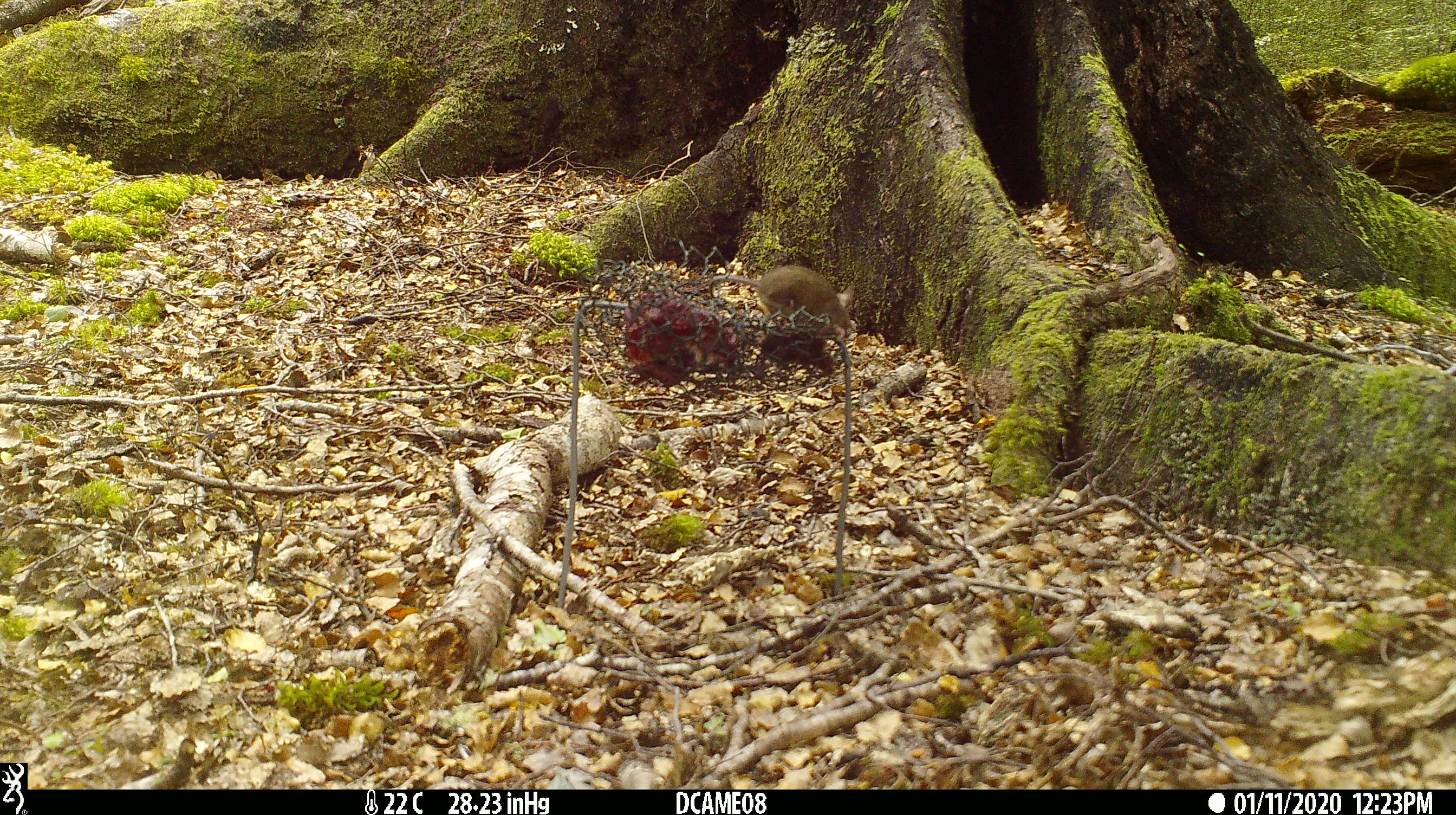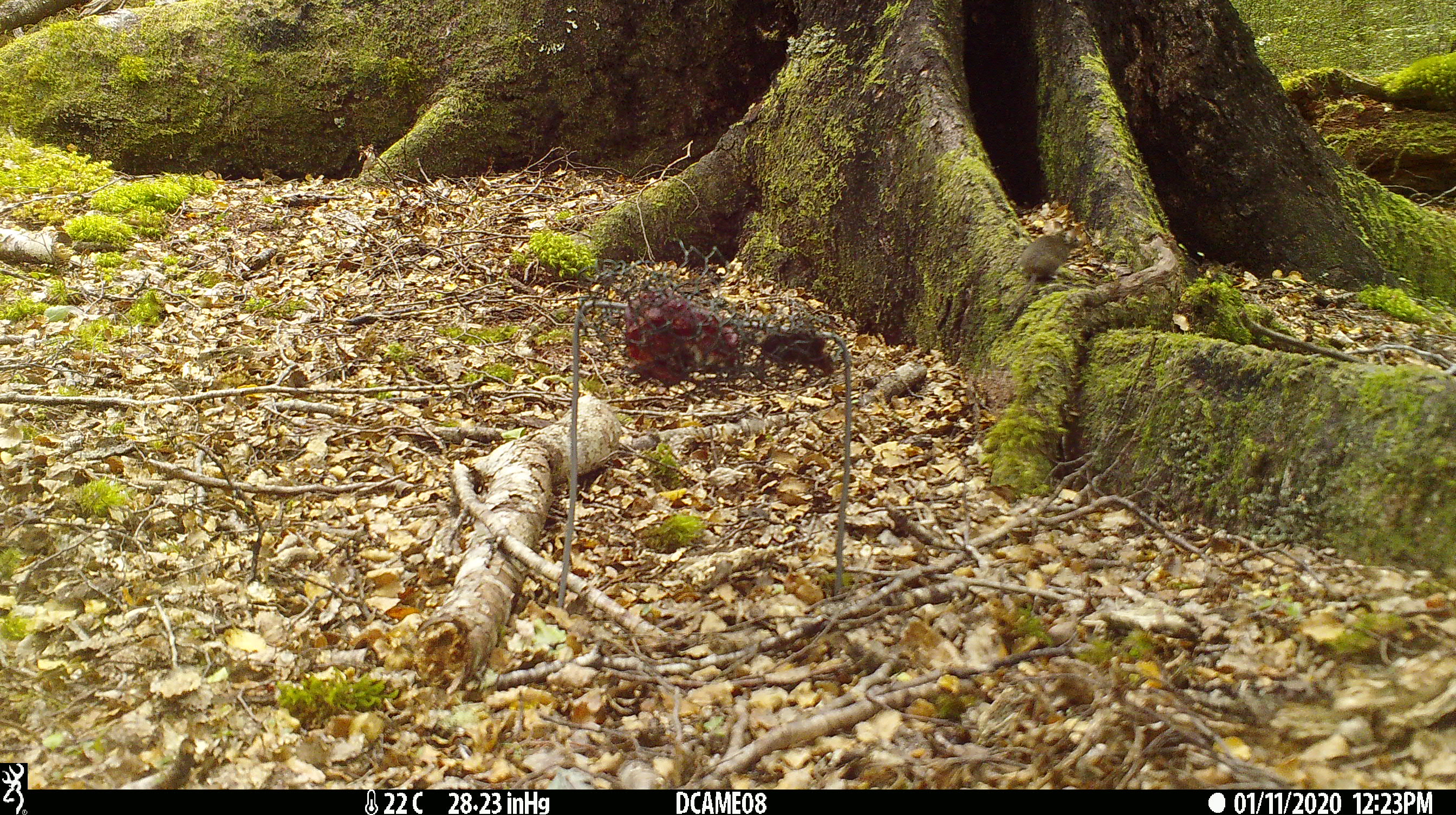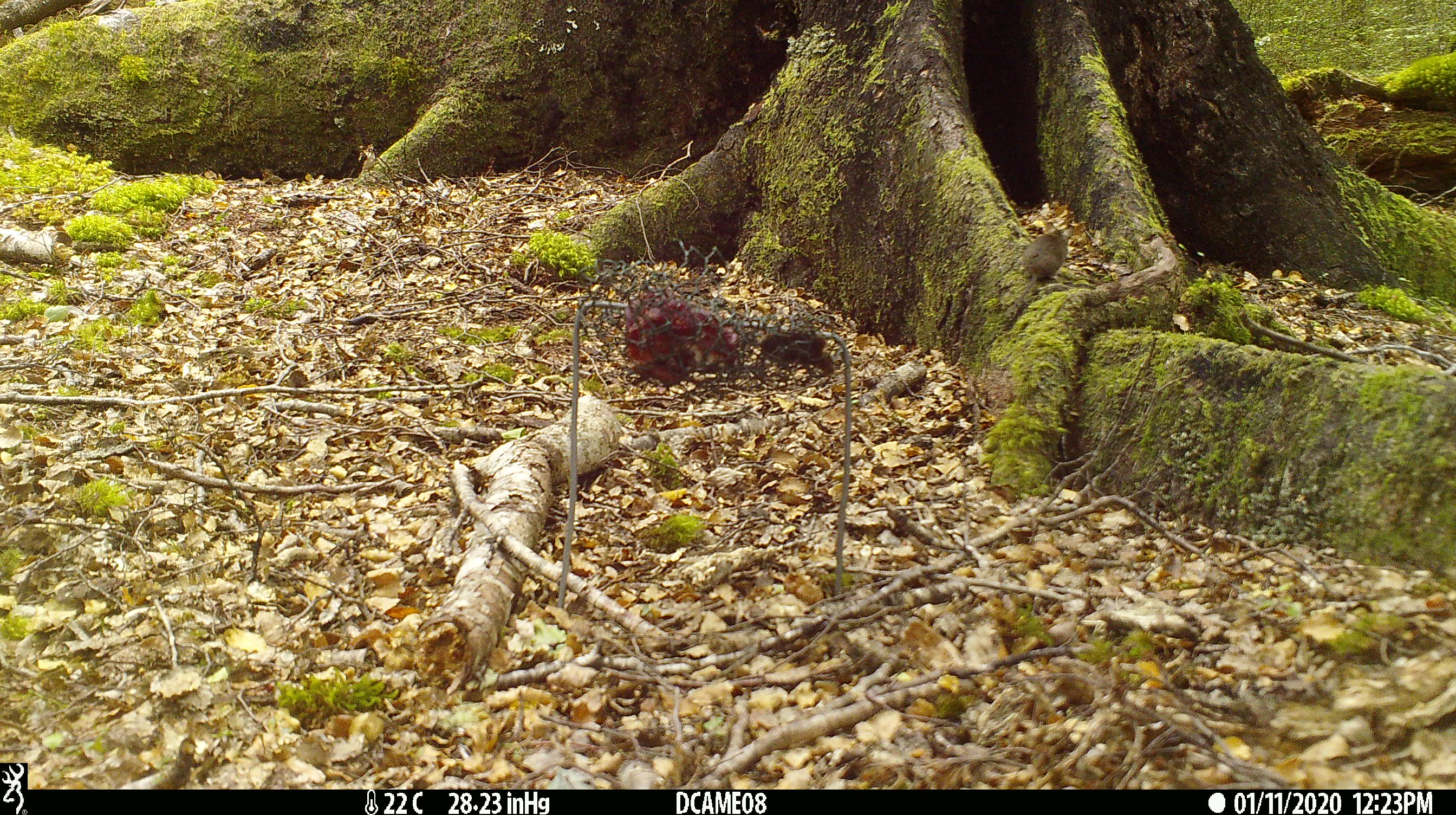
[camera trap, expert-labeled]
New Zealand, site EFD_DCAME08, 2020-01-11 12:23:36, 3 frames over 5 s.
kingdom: Animalia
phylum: Chordata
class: Mammalia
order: Rodentia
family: Muridae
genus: Mus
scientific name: Mus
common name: mouse